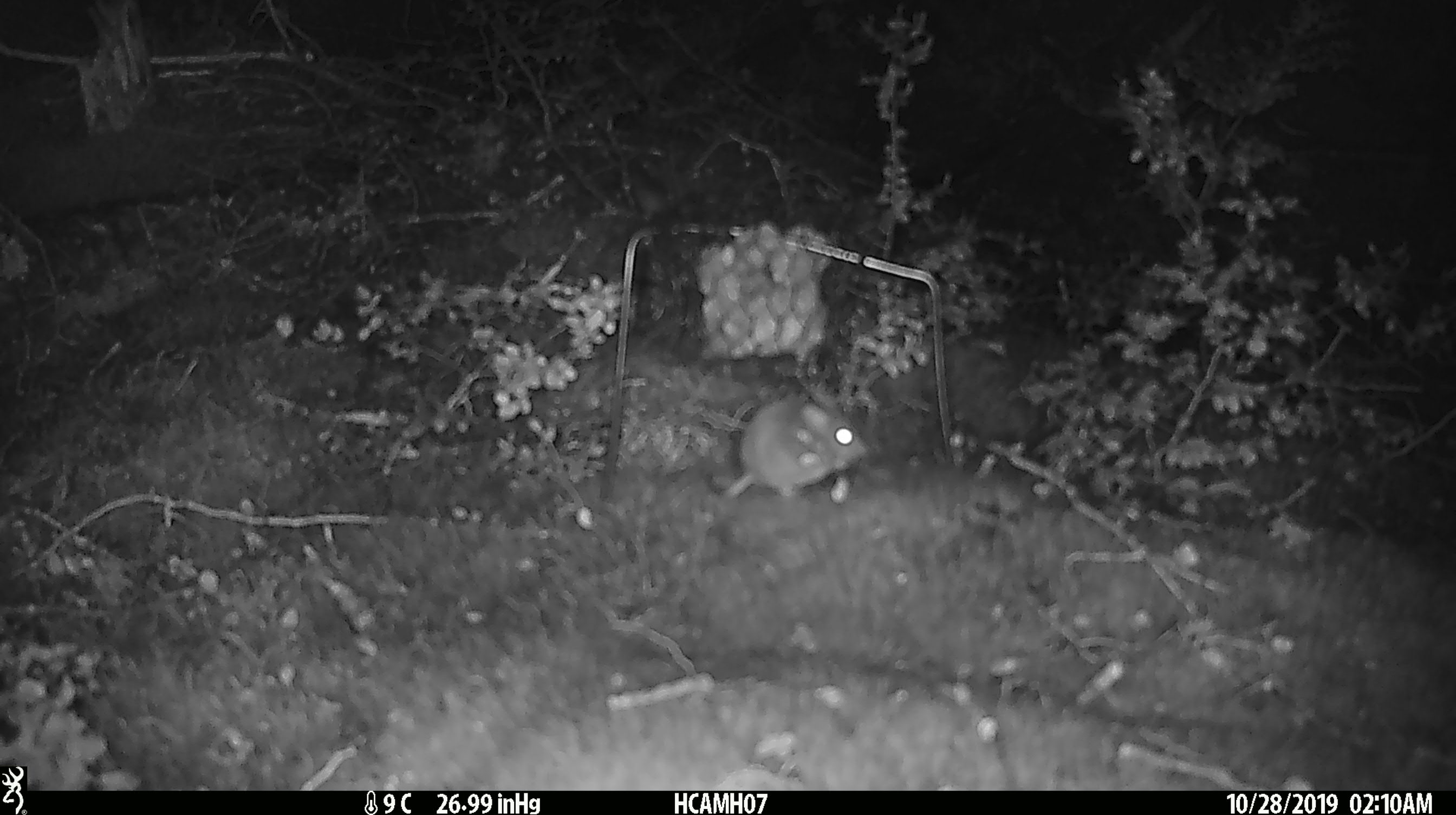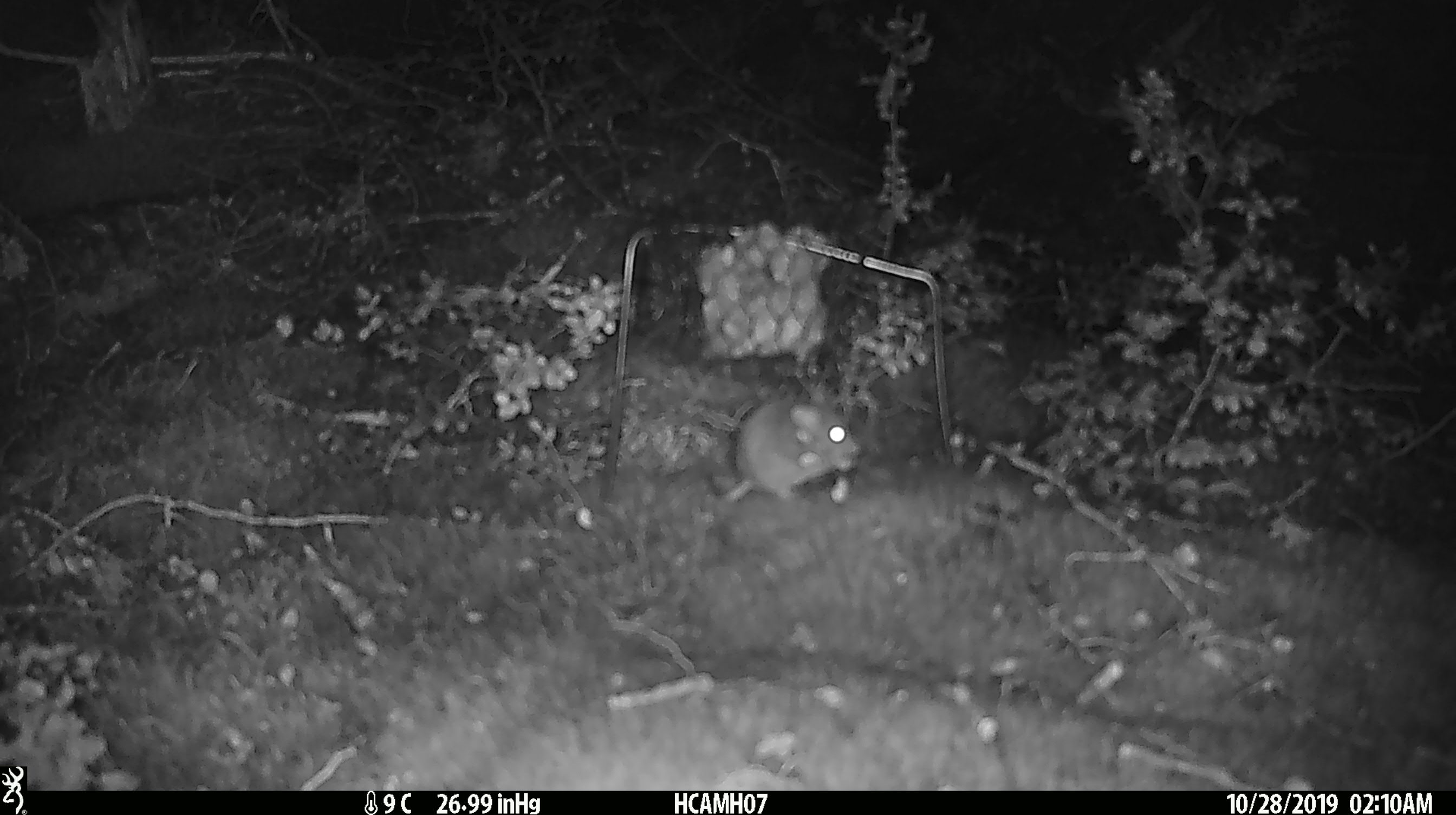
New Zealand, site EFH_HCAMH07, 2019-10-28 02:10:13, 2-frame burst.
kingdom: Animalia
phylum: Chordata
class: Mammalia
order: Rodentia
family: Muridae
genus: Mus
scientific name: Mus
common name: mouse